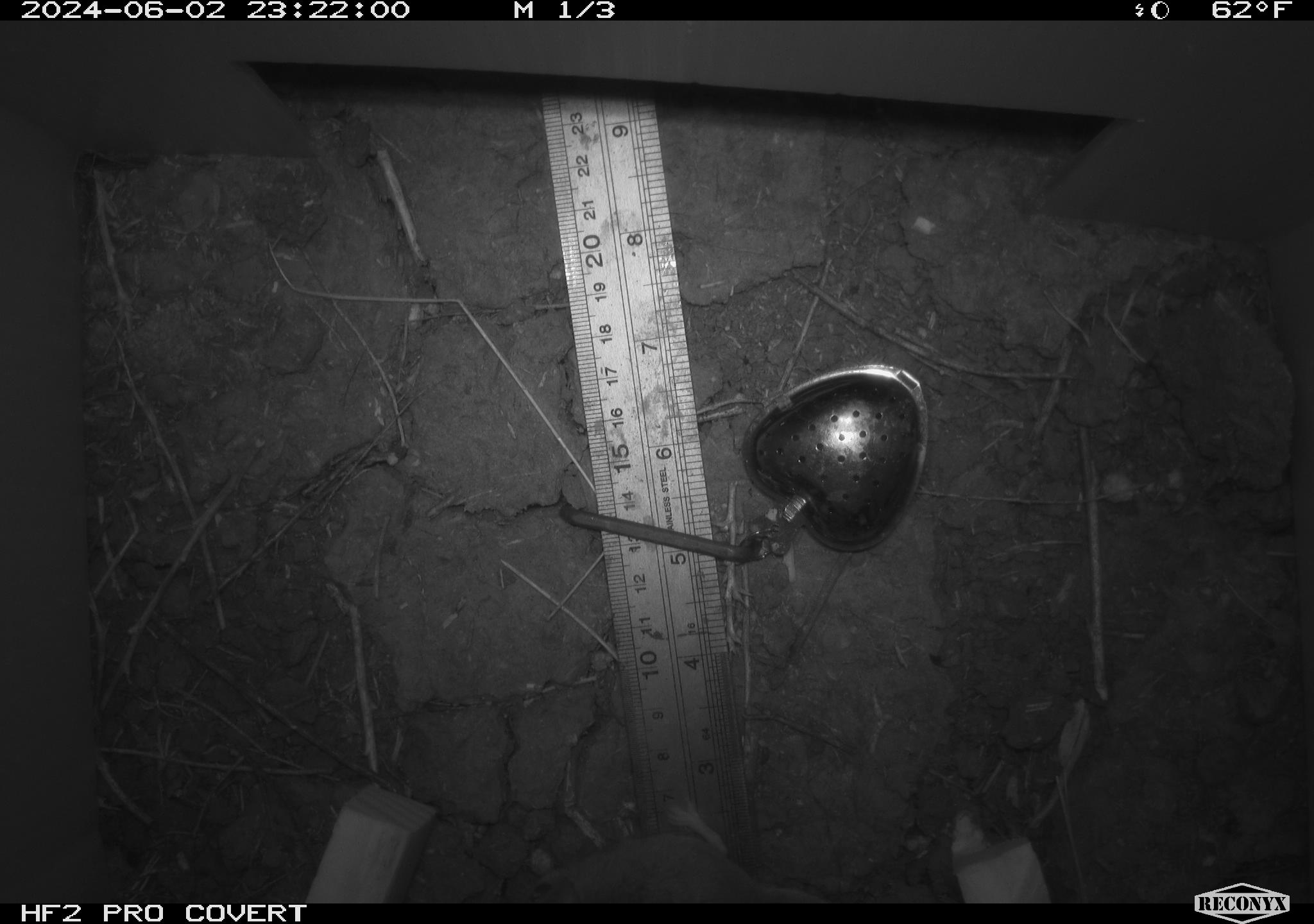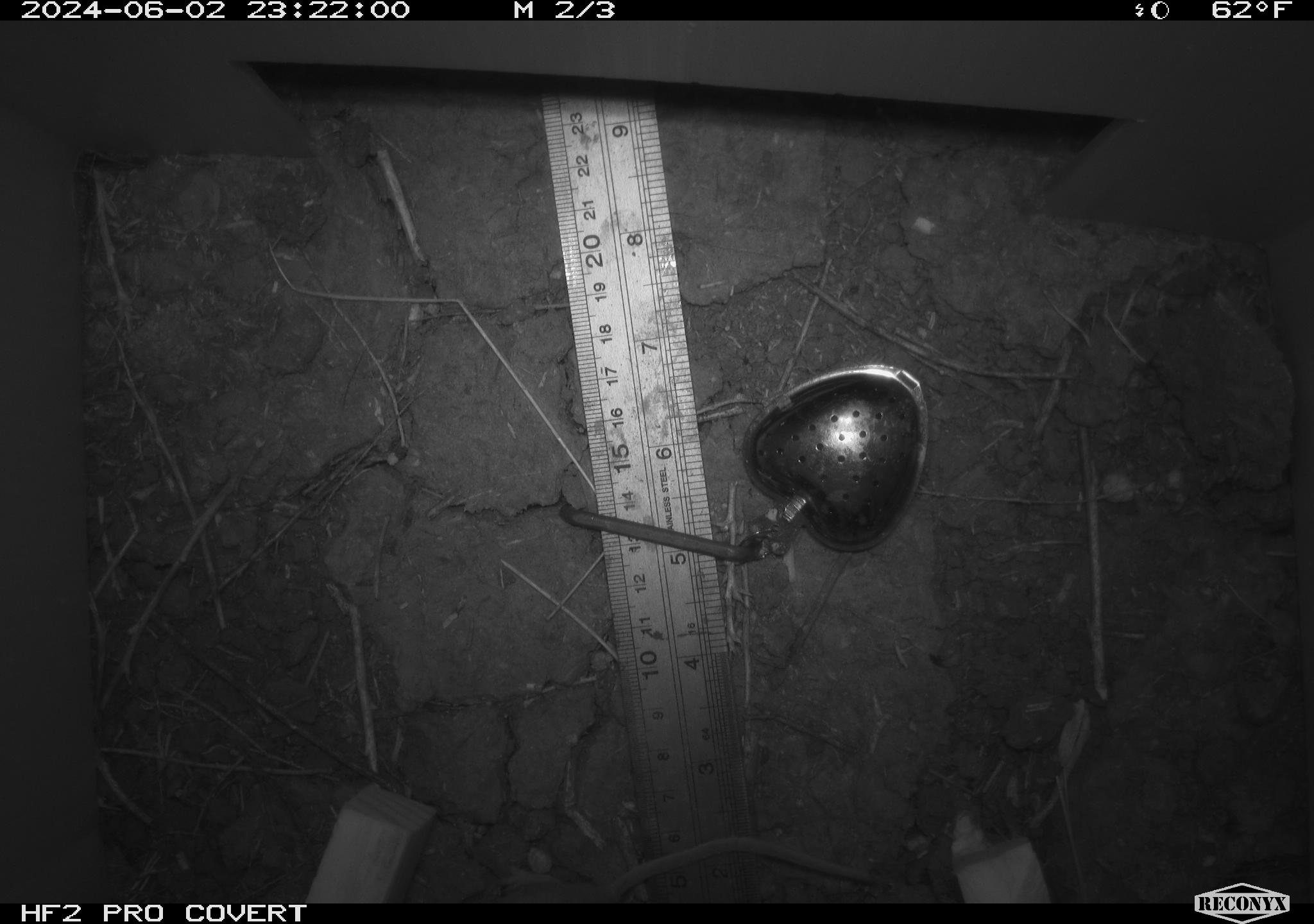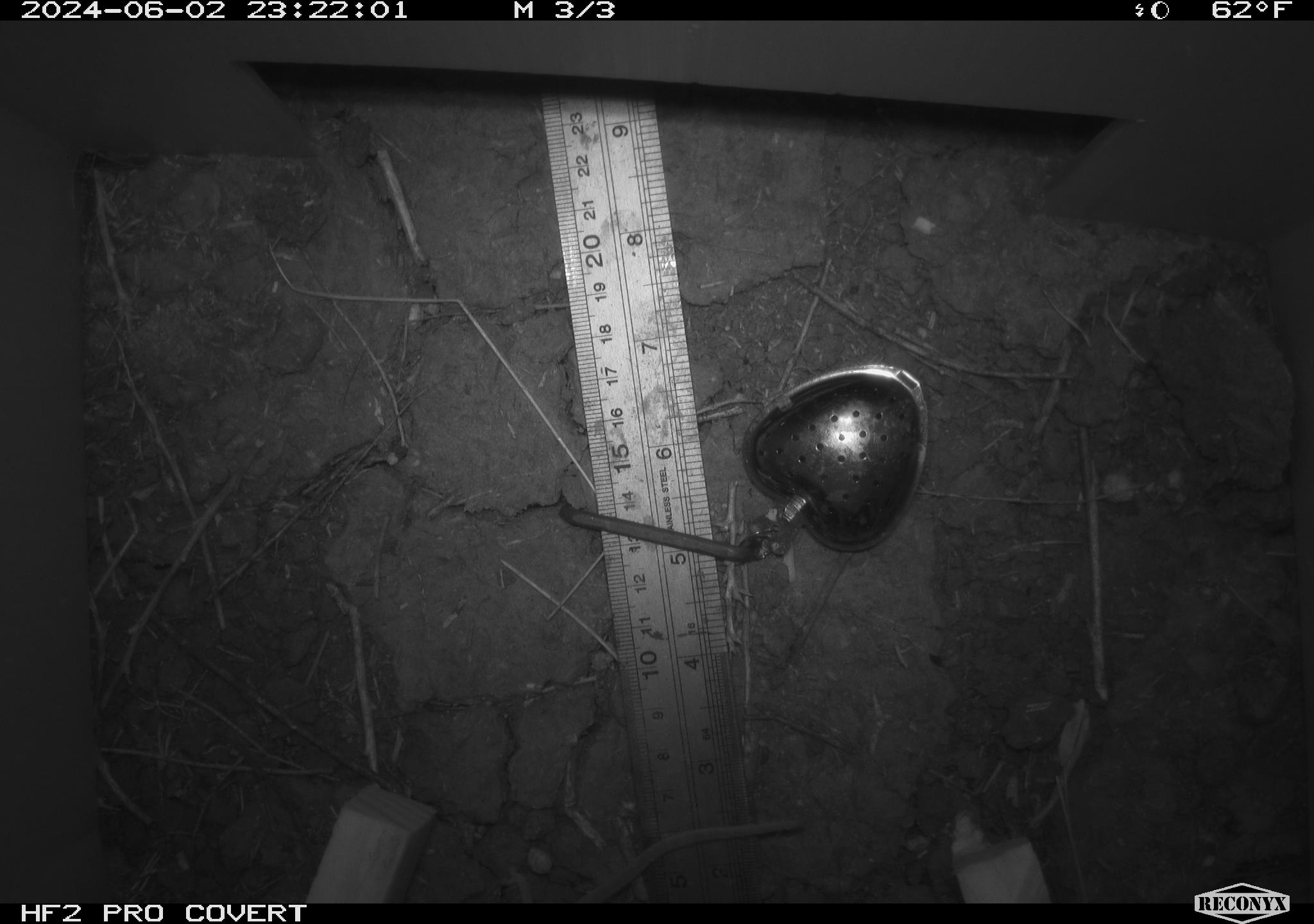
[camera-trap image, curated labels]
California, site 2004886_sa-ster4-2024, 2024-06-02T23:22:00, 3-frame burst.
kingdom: Animalia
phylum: Chordata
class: Mammalia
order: Rodentia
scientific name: Rodentia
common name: mouse species